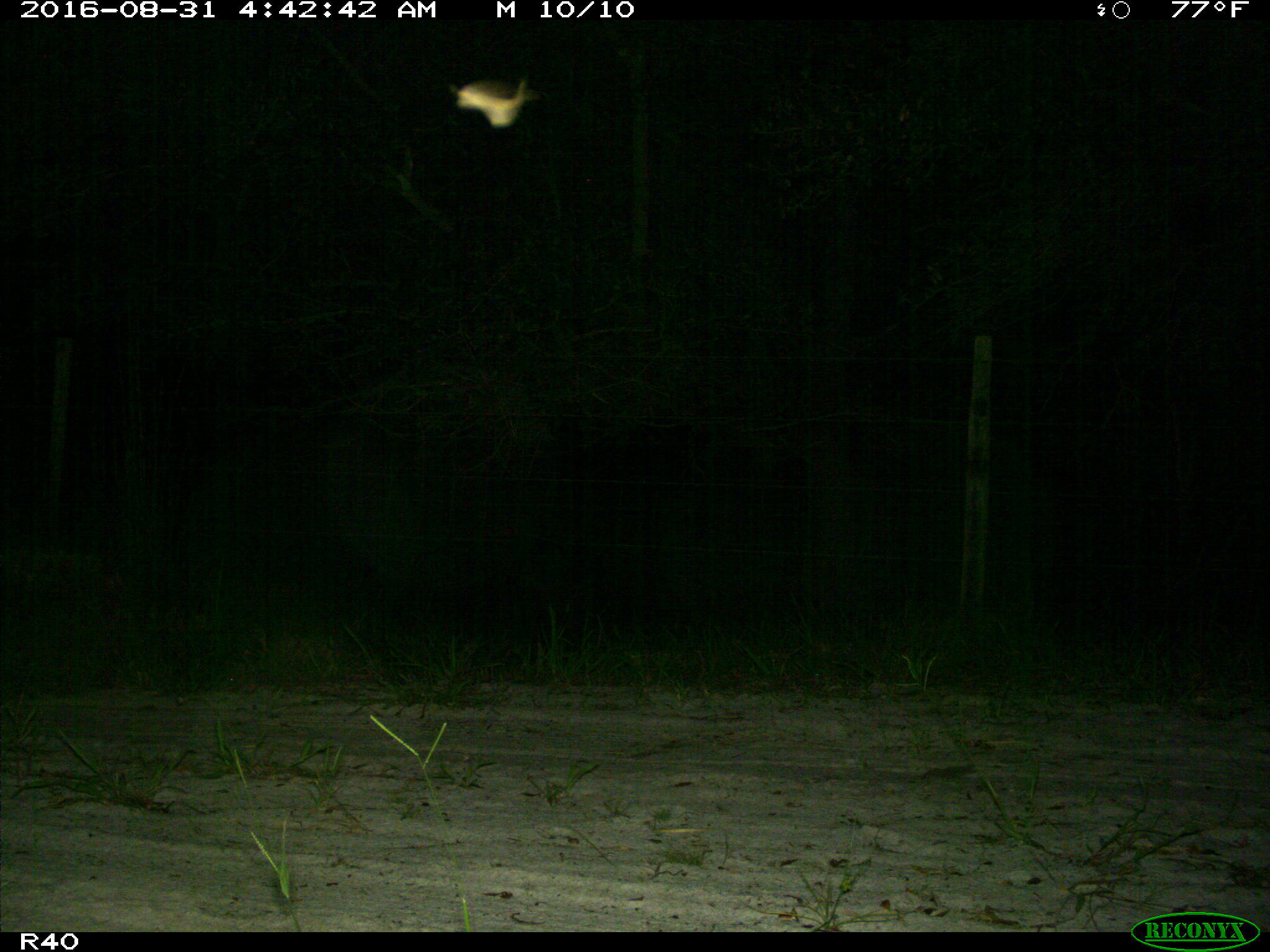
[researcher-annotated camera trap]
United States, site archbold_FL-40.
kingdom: Animalia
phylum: Chordata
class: Mammalia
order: Artiodactyla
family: Suidae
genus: Sus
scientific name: Sus scrofa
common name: wild boar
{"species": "Sus scrofa (wild boar)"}